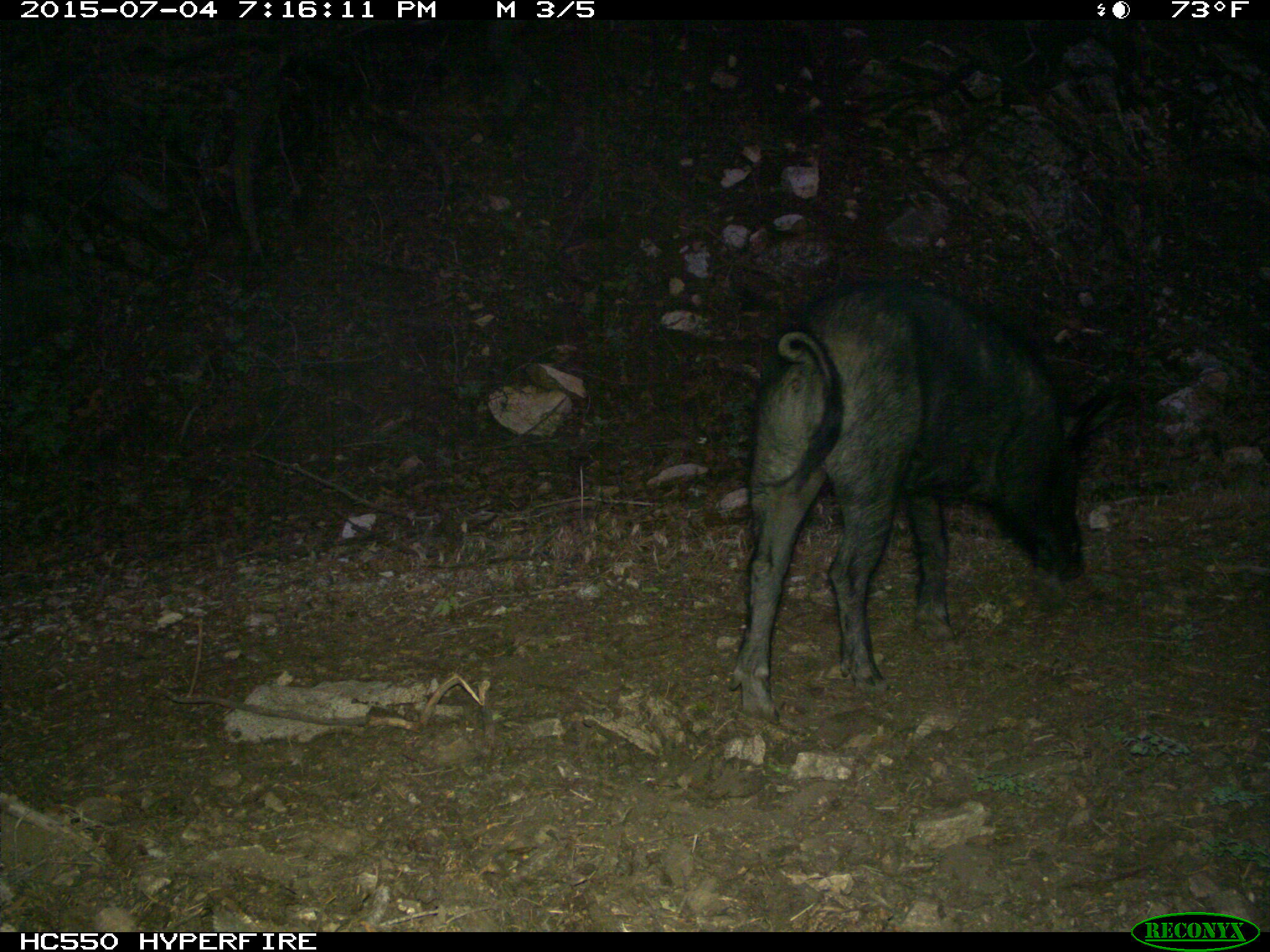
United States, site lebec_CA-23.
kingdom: Animalia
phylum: Chordata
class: Mammalia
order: Artiodactyla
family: Suidae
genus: Sus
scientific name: Sus scrofa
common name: wild boar